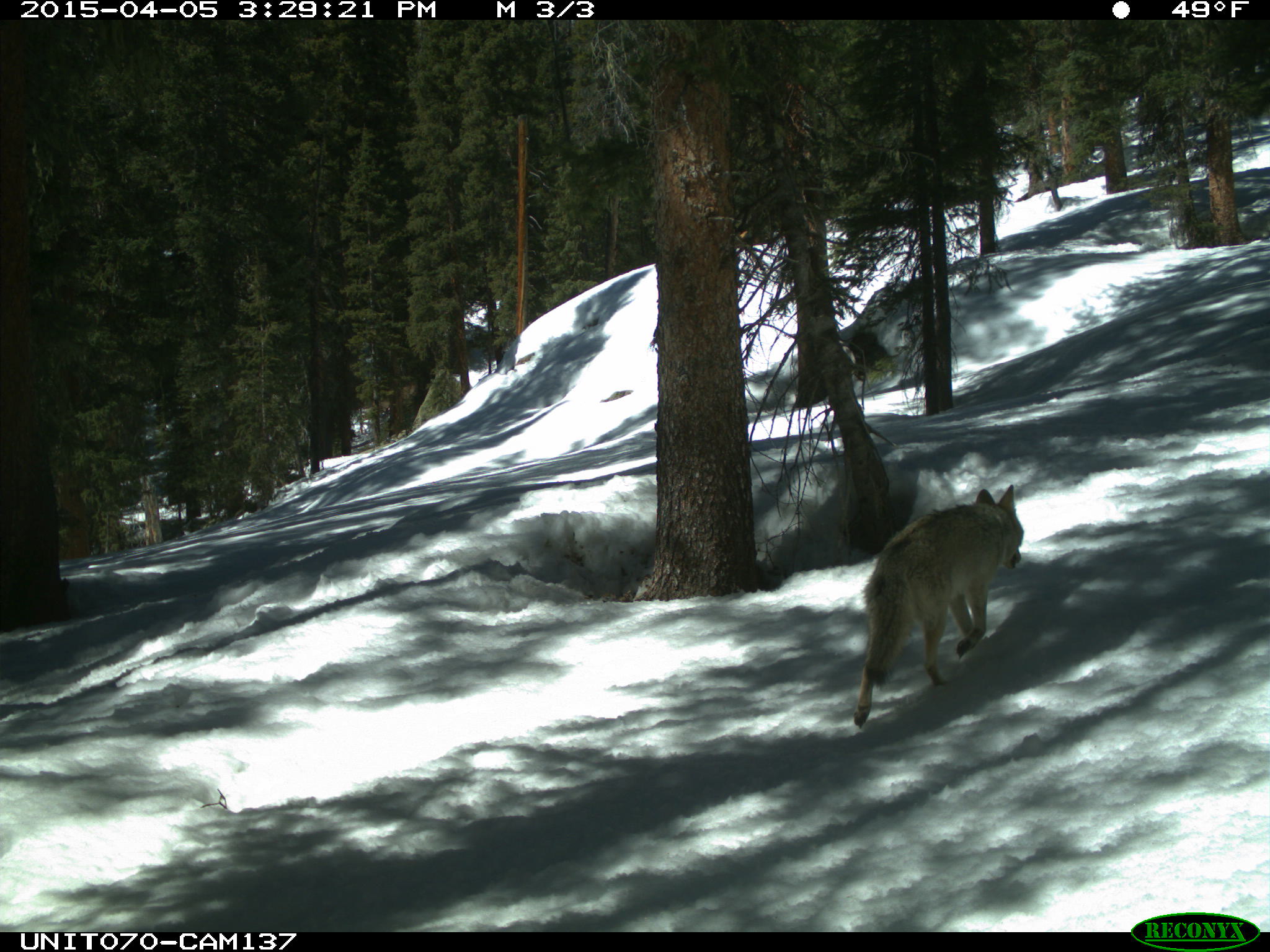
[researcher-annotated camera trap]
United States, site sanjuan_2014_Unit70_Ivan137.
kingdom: Animalia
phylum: Chordata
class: Mammalia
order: Carnivora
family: Canidae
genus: Canis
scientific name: Canis latrans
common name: coyote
Canis latrans (coyote).